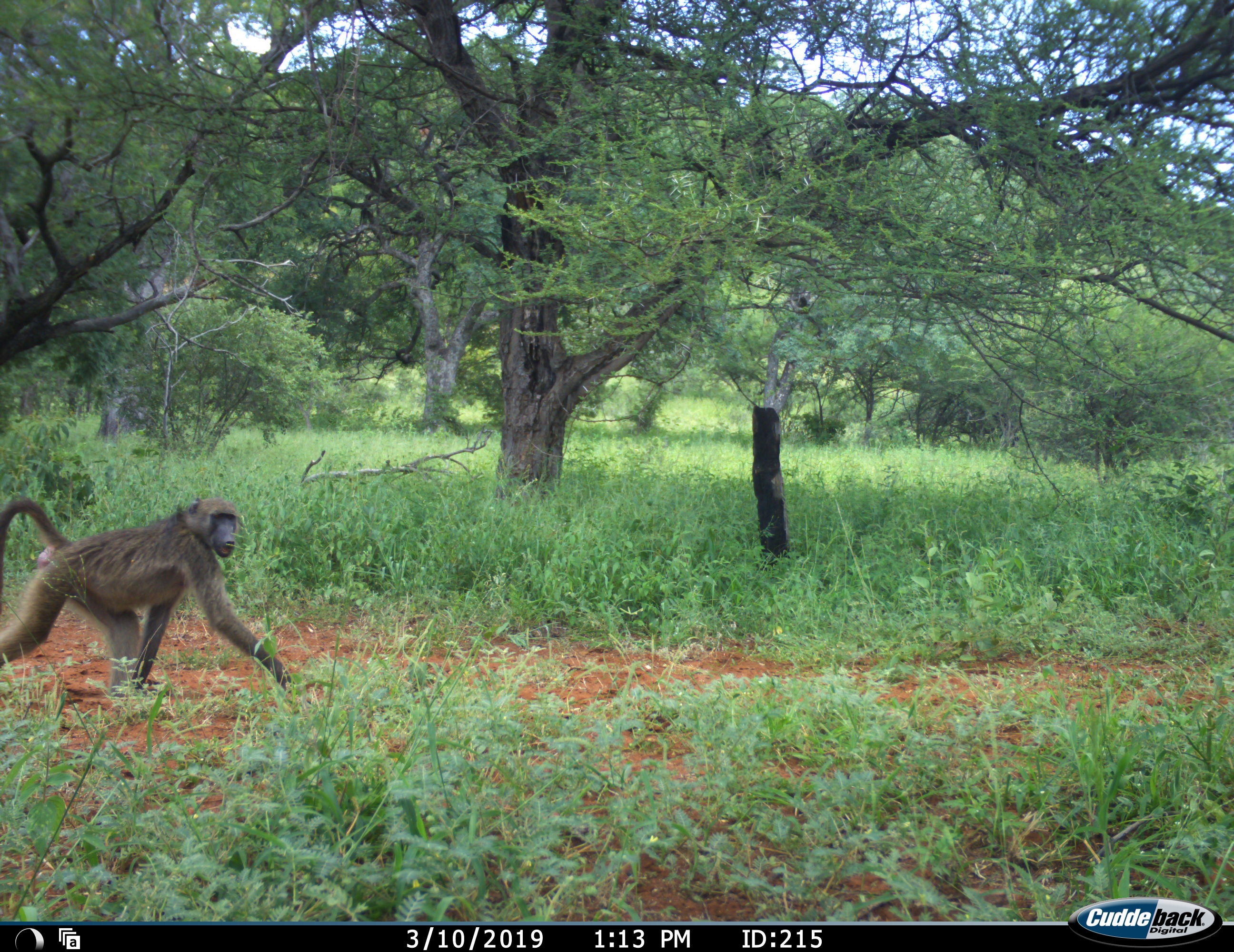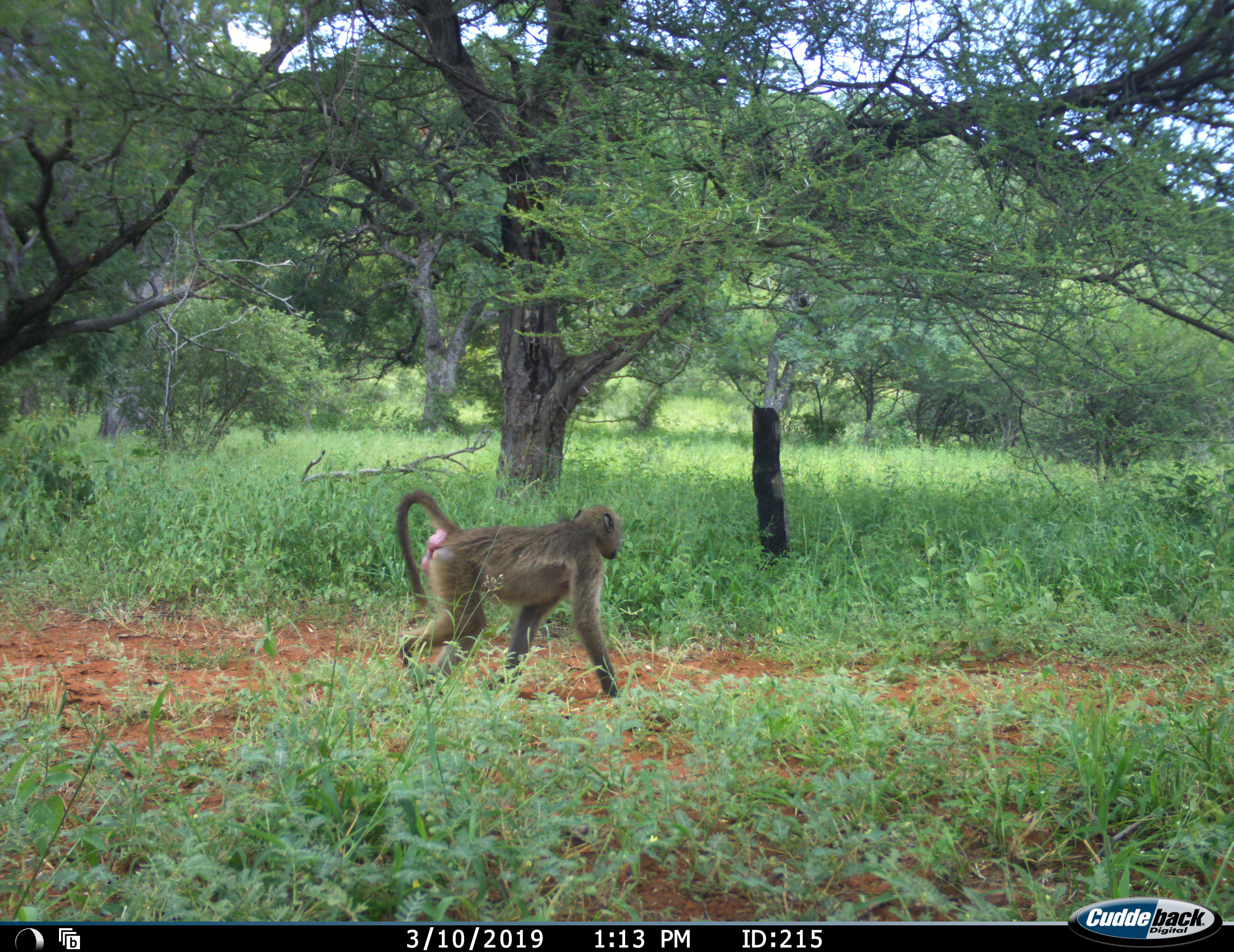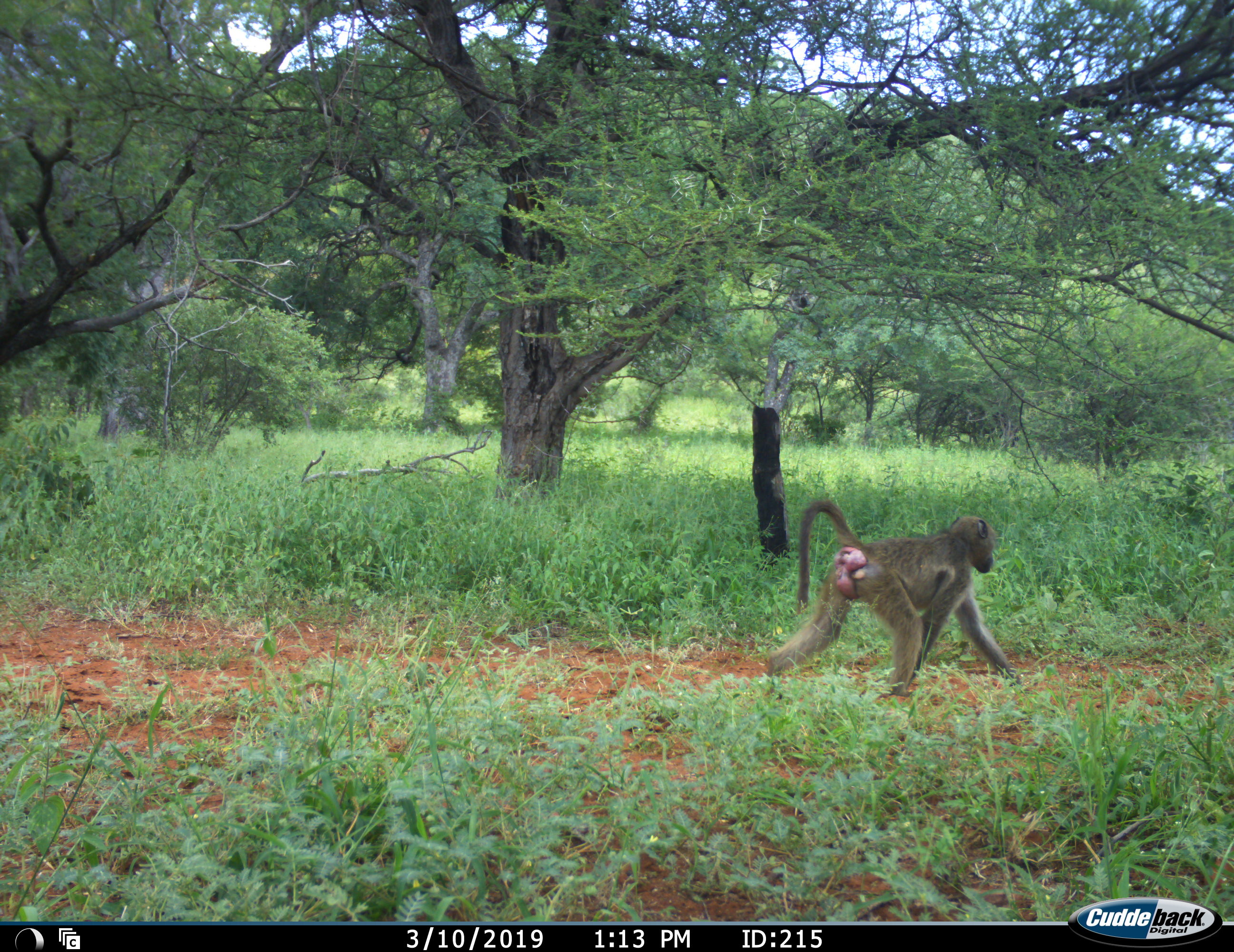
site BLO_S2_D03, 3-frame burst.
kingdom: Animalia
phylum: Chordata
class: Mammalia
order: Primates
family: Cercopithecidae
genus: Papio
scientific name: Papio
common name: baboon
Baboon (Papio), count 1. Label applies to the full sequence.